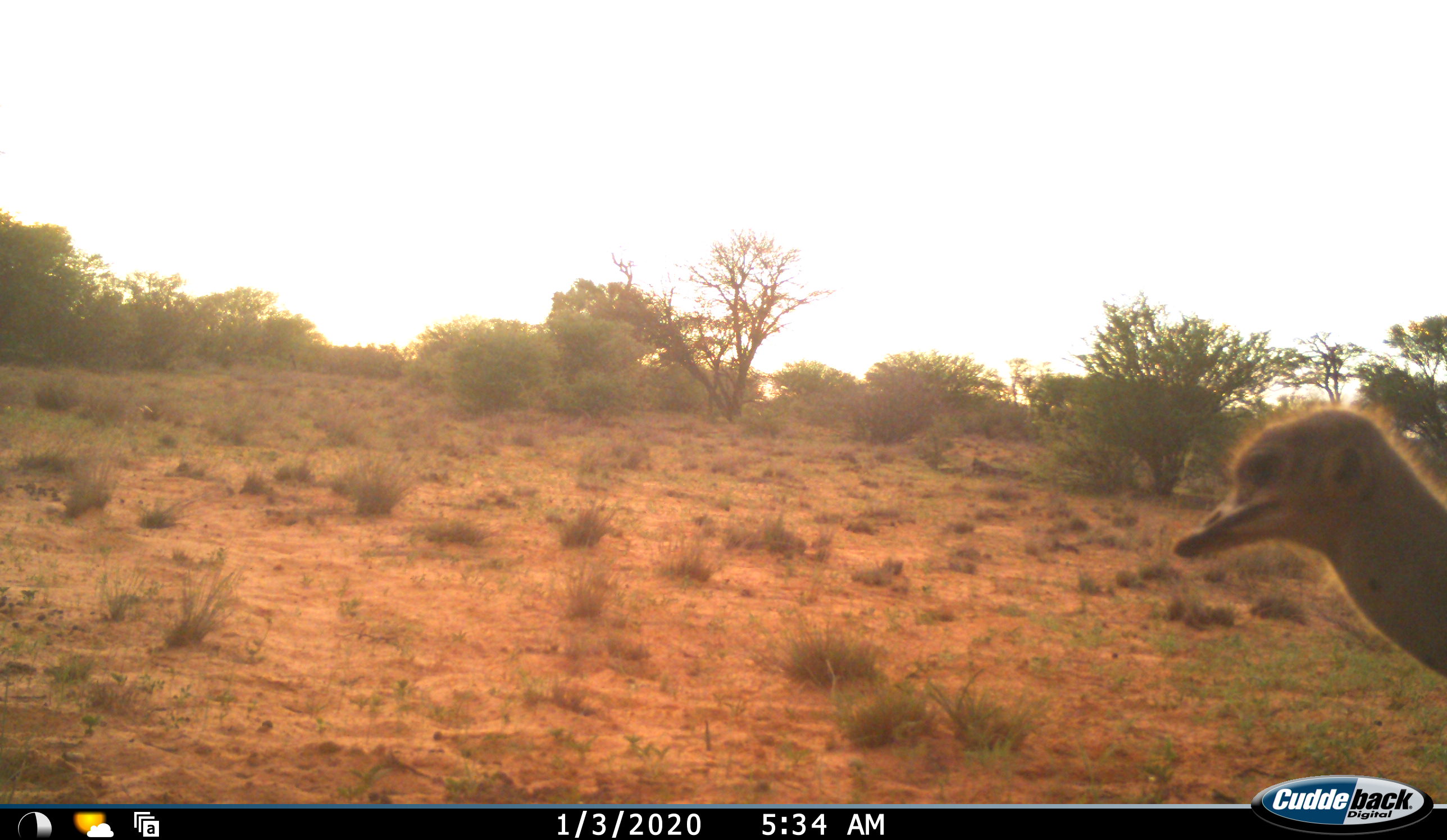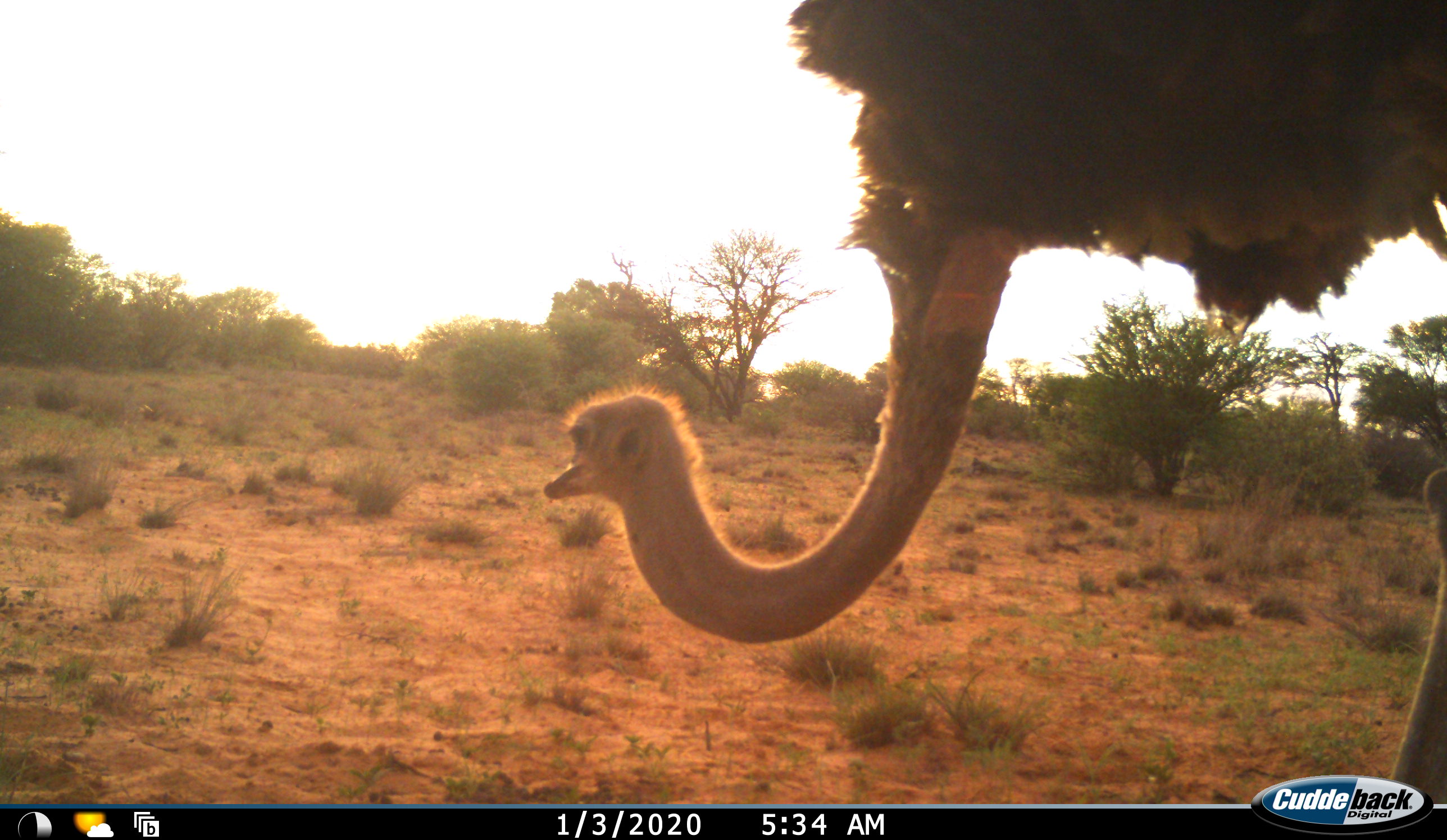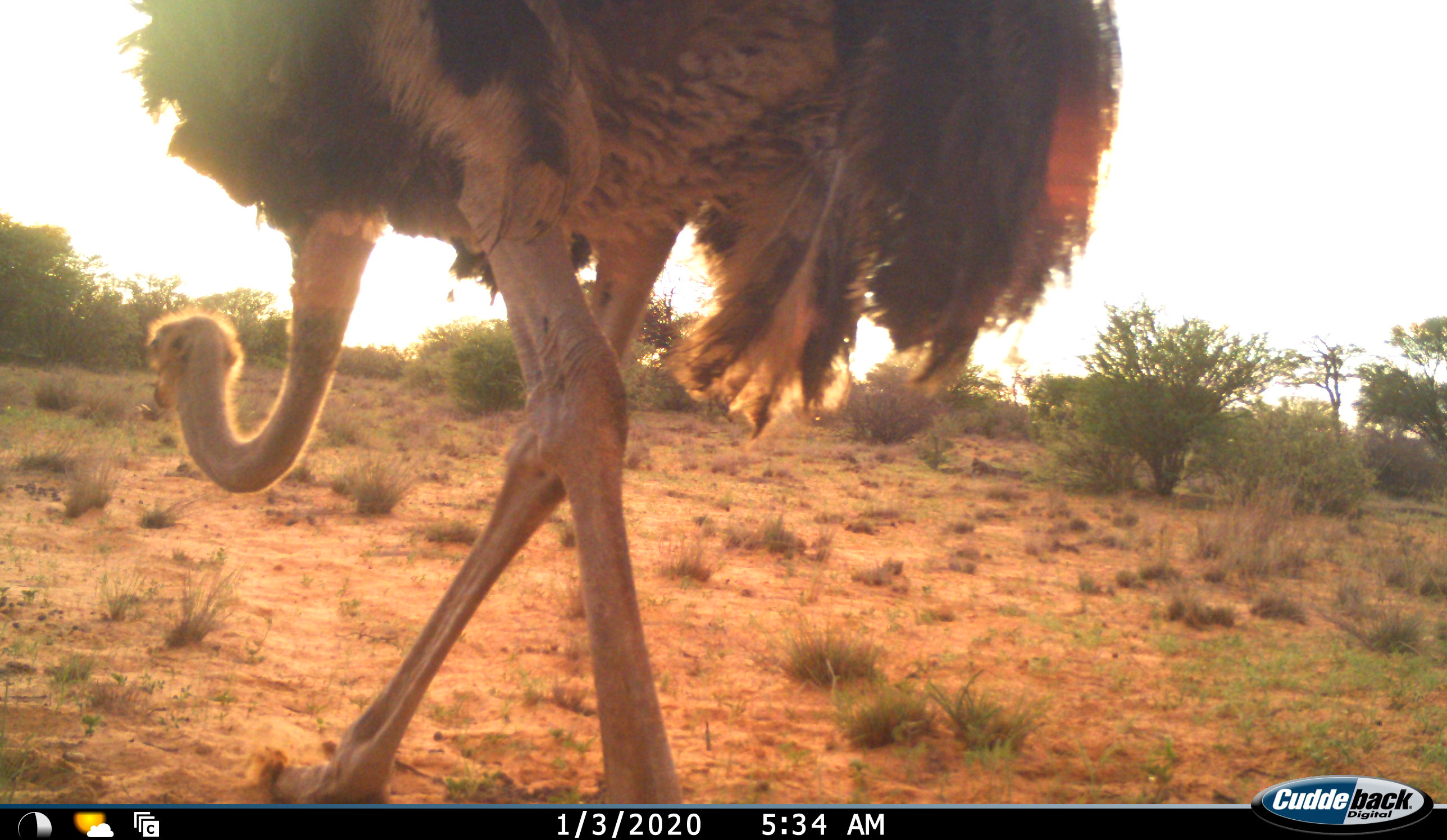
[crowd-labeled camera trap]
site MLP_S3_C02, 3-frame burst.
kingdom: Animalia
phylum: Chordata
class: Aves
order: Struthioniformes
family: Struthionidae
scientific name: Struthionidae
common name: ostrich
Ostrich (Struthionidae), count 1. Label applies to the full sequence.